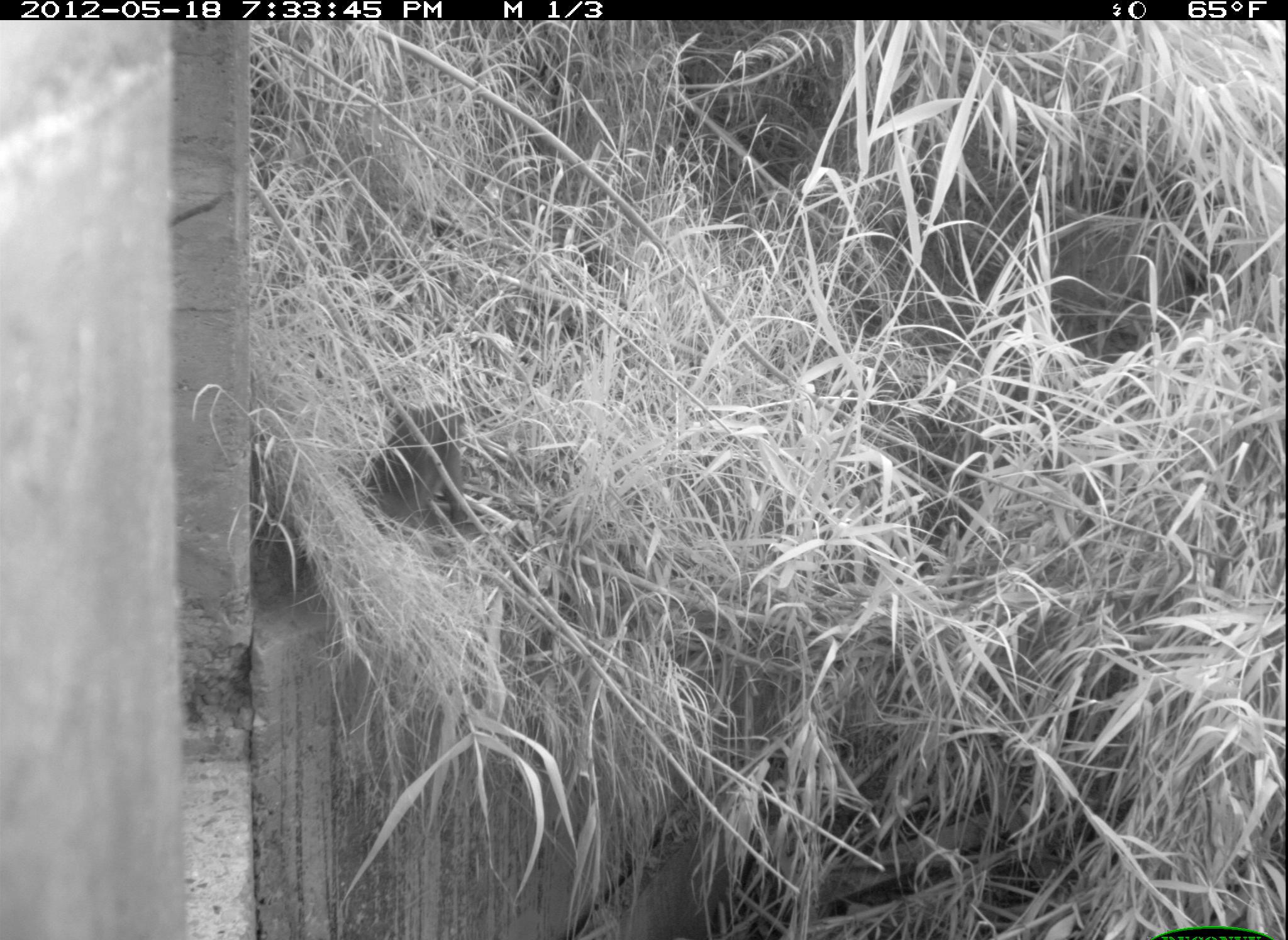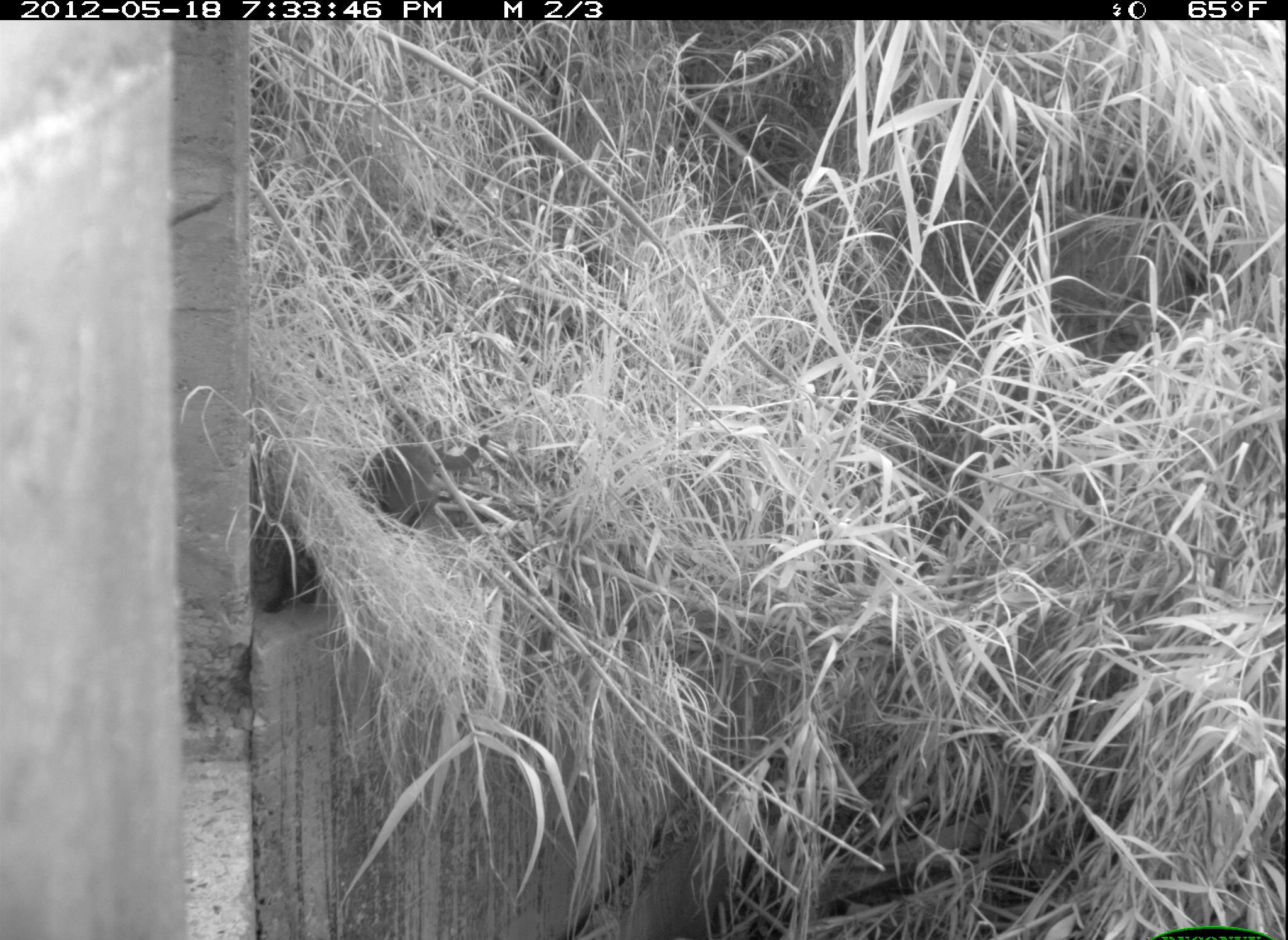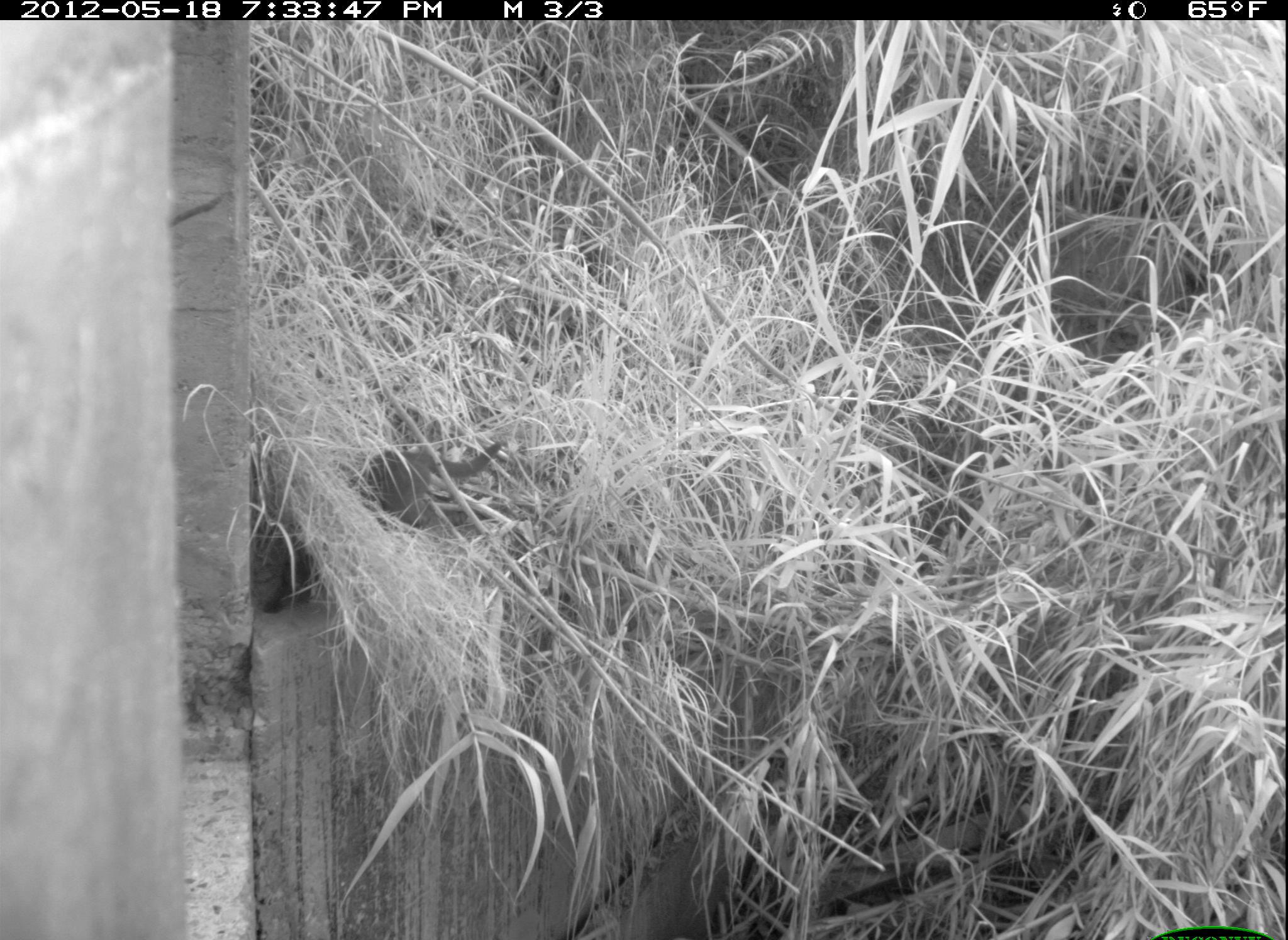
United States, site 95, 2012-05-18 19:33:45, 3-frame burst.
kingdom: Animalia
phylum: Chordata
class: Mammalia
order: Carnivora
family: Felidae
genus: Felis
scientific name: Felis catus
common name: cat